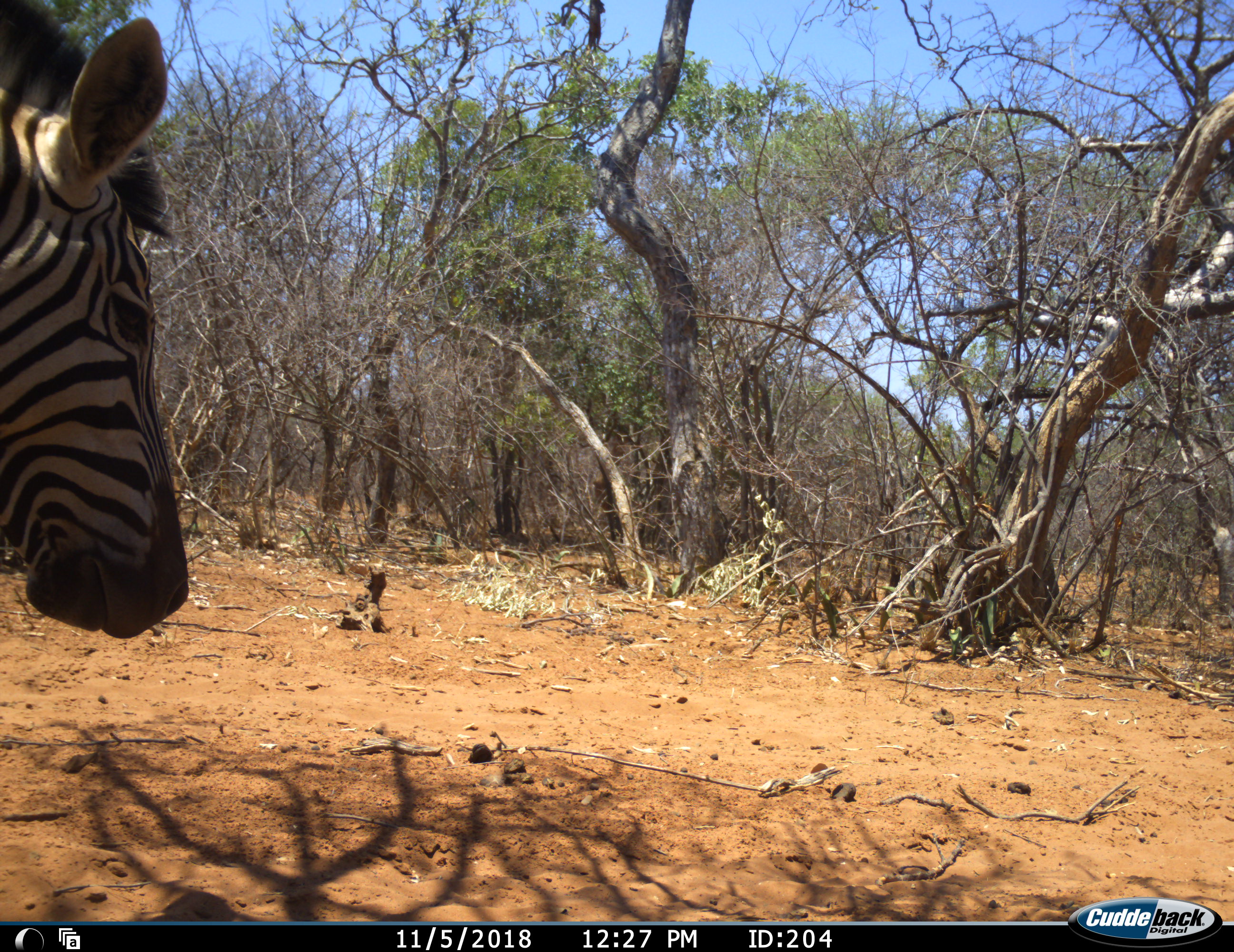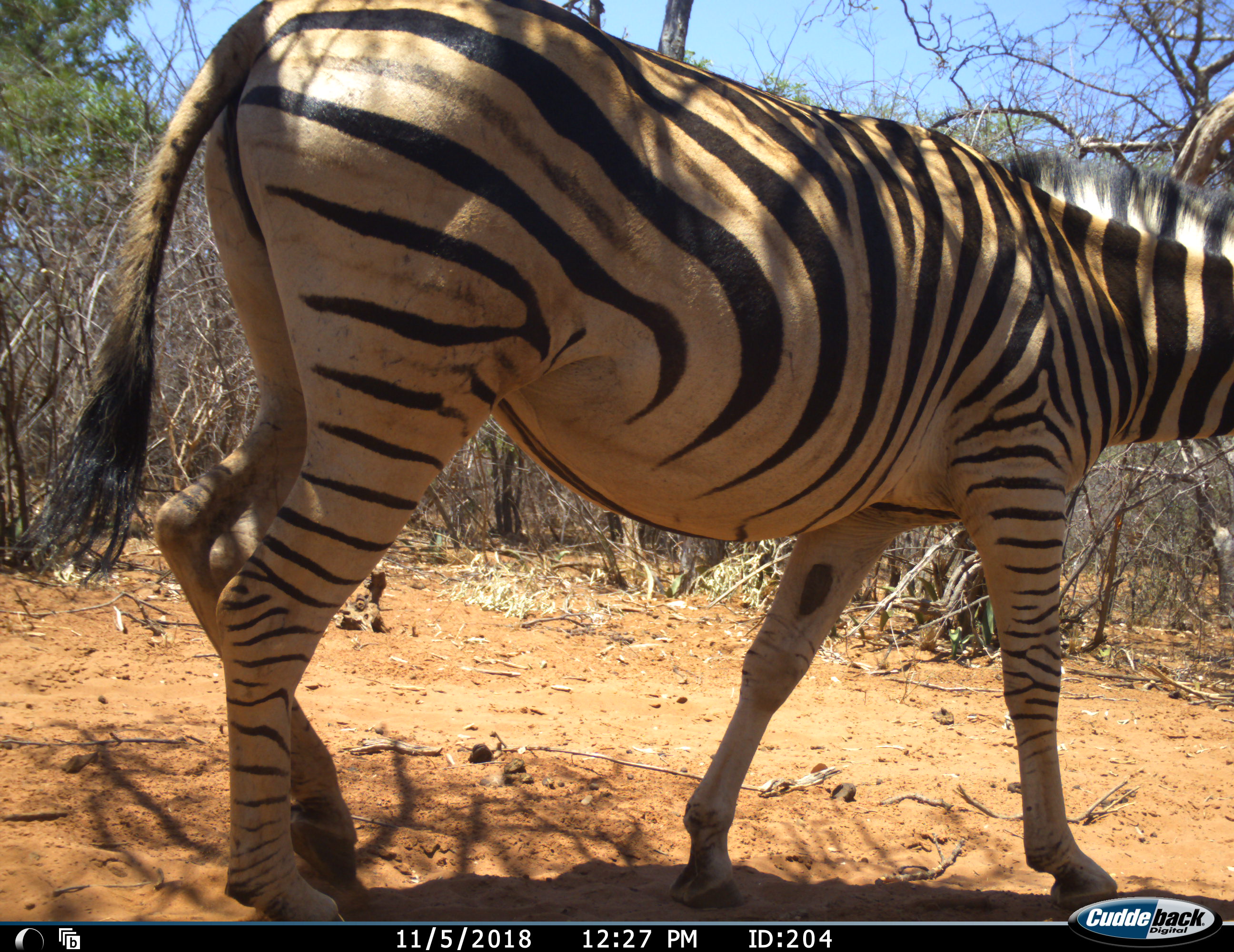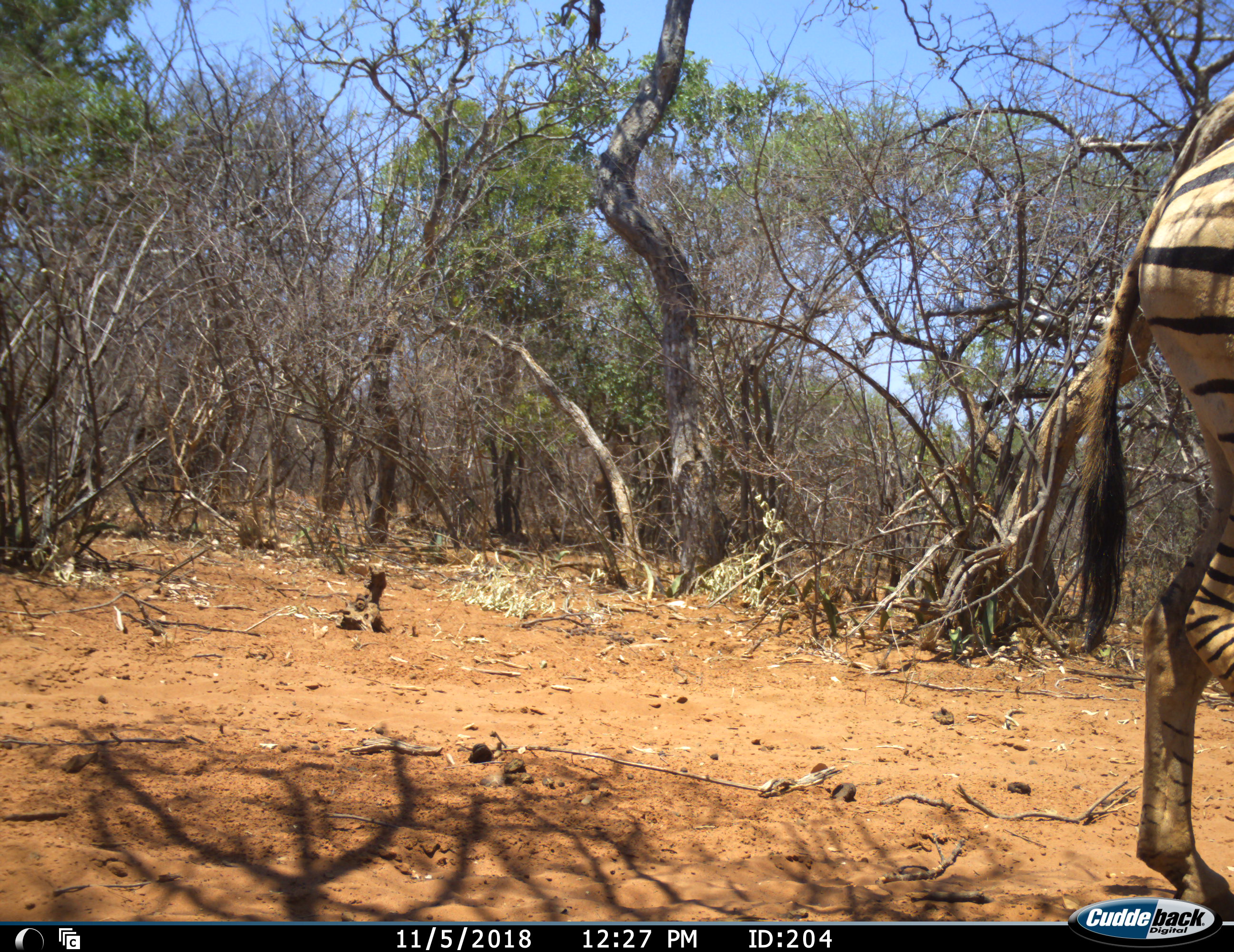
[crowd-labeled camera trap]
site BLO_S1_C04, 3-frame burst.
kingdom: Animalia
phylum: Chordata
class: Mammalia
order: Perissodactyla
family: Equidae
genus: Equus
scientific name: Equus quagga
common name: plains zebra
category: zebraplains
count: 1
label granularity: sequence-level